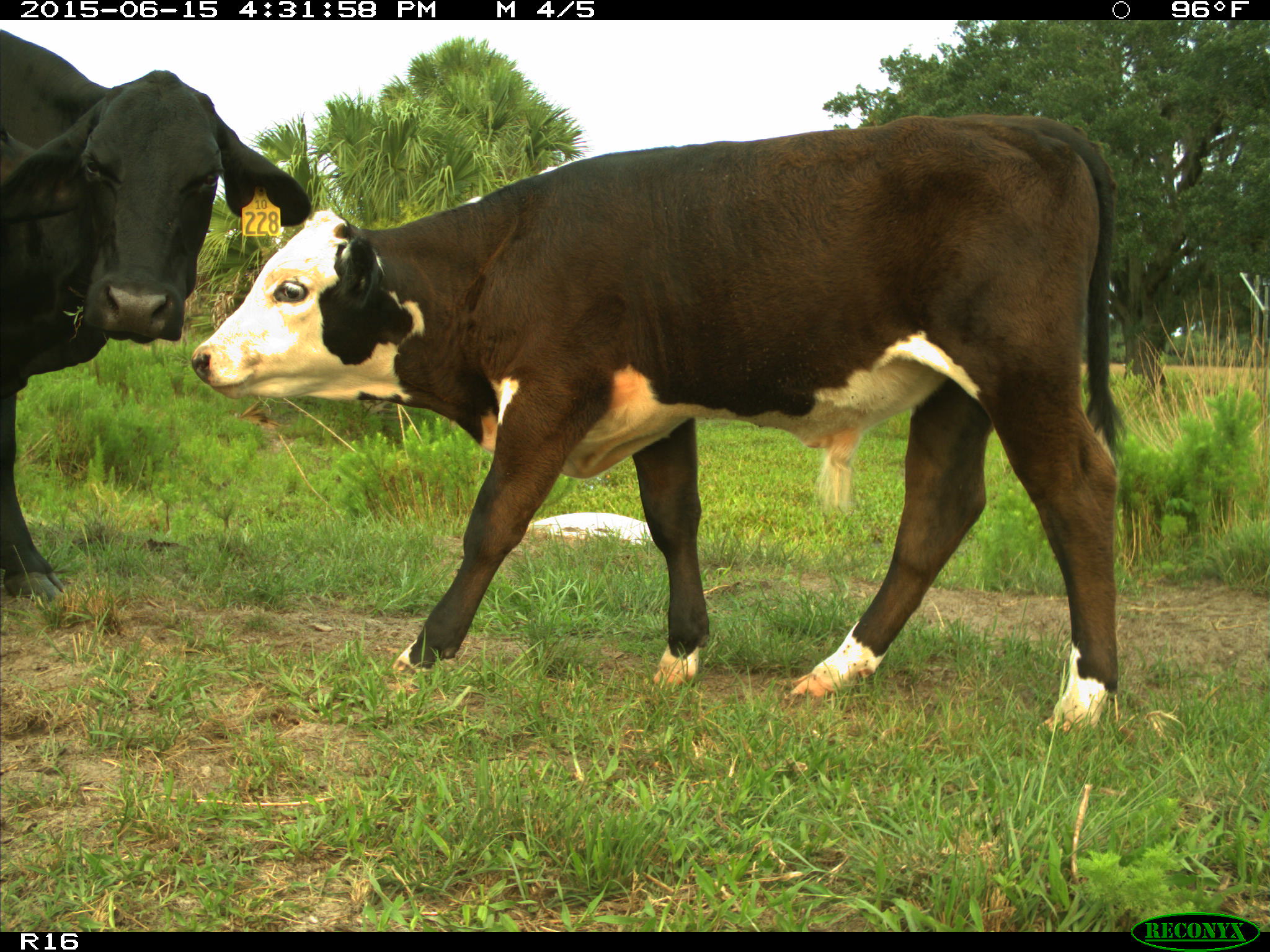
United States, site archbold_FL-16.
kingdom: Animalia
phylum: Chordata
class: Mammalia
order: Artiodactyla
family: Bovidae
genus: Bos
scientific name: Bos taurus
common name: domestic cow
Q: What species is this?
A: Bos taurus (domestic cow).